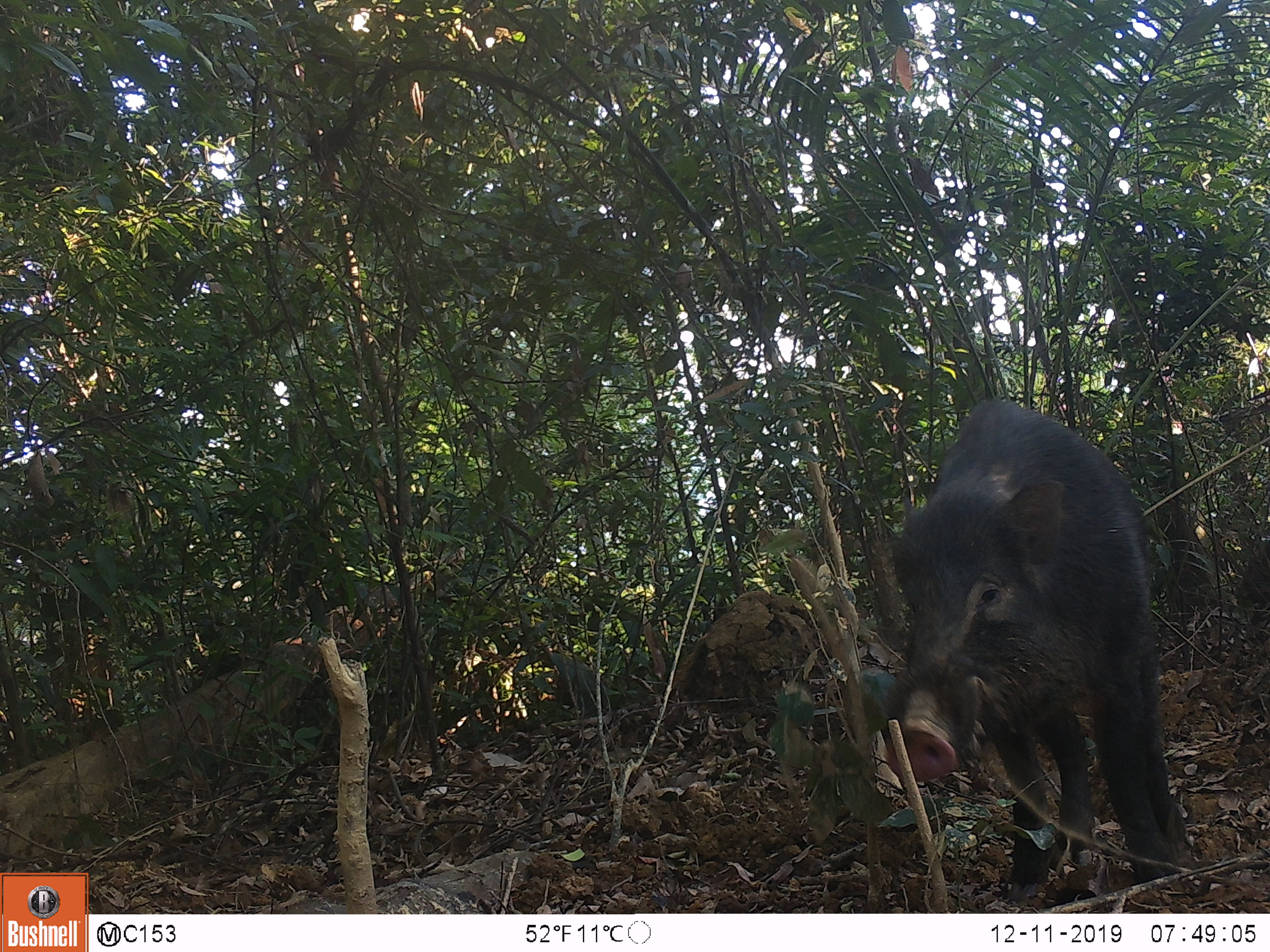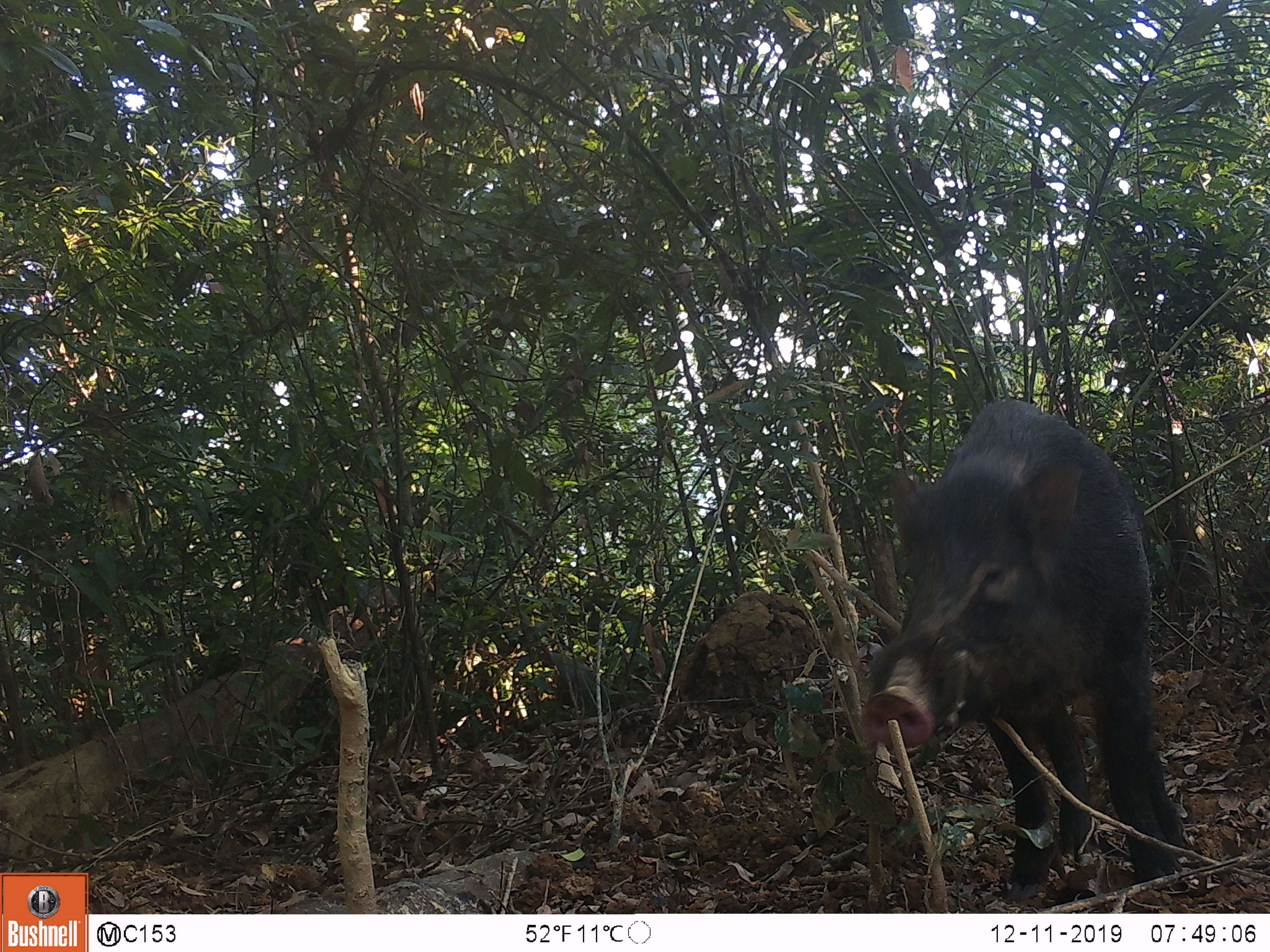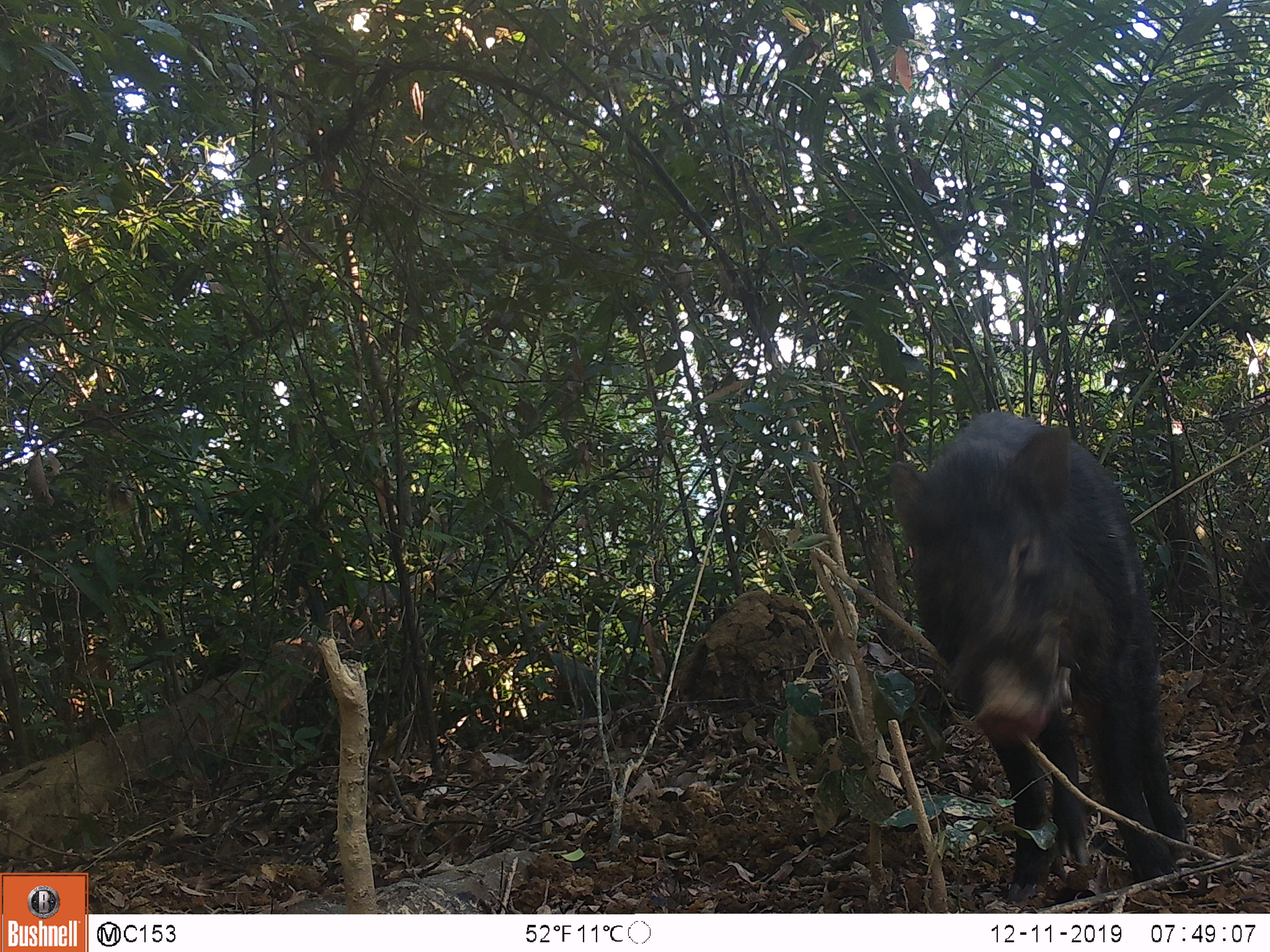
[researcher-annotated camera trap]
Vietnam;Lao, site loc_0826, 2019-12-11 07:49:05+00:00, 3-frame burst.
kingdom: Animalia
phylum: Chordata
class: Mammalia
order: Artiodactyla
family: Suidae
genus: Sus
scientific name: Sus scrofa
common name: eurasian wild pig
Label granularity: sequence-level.